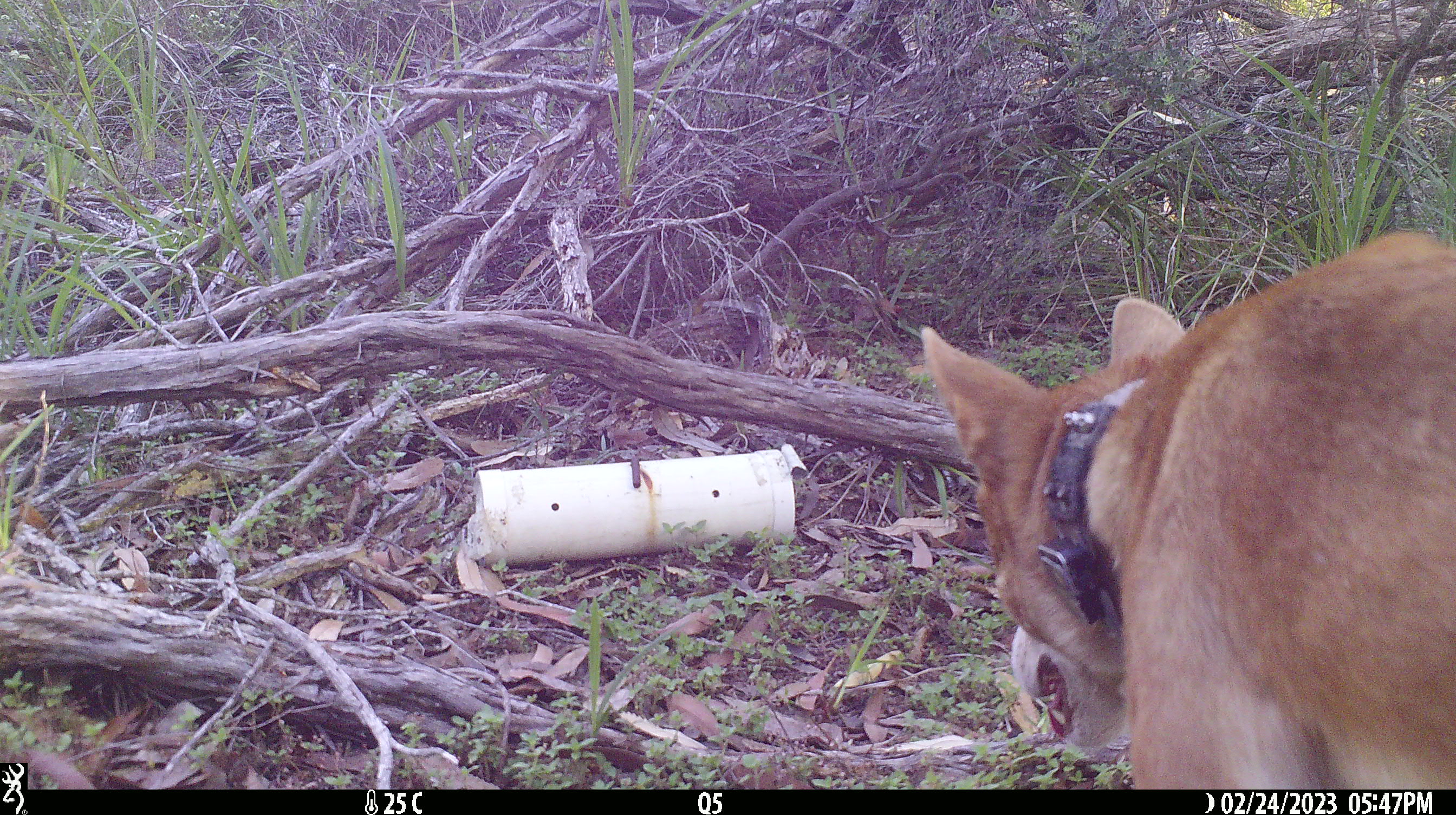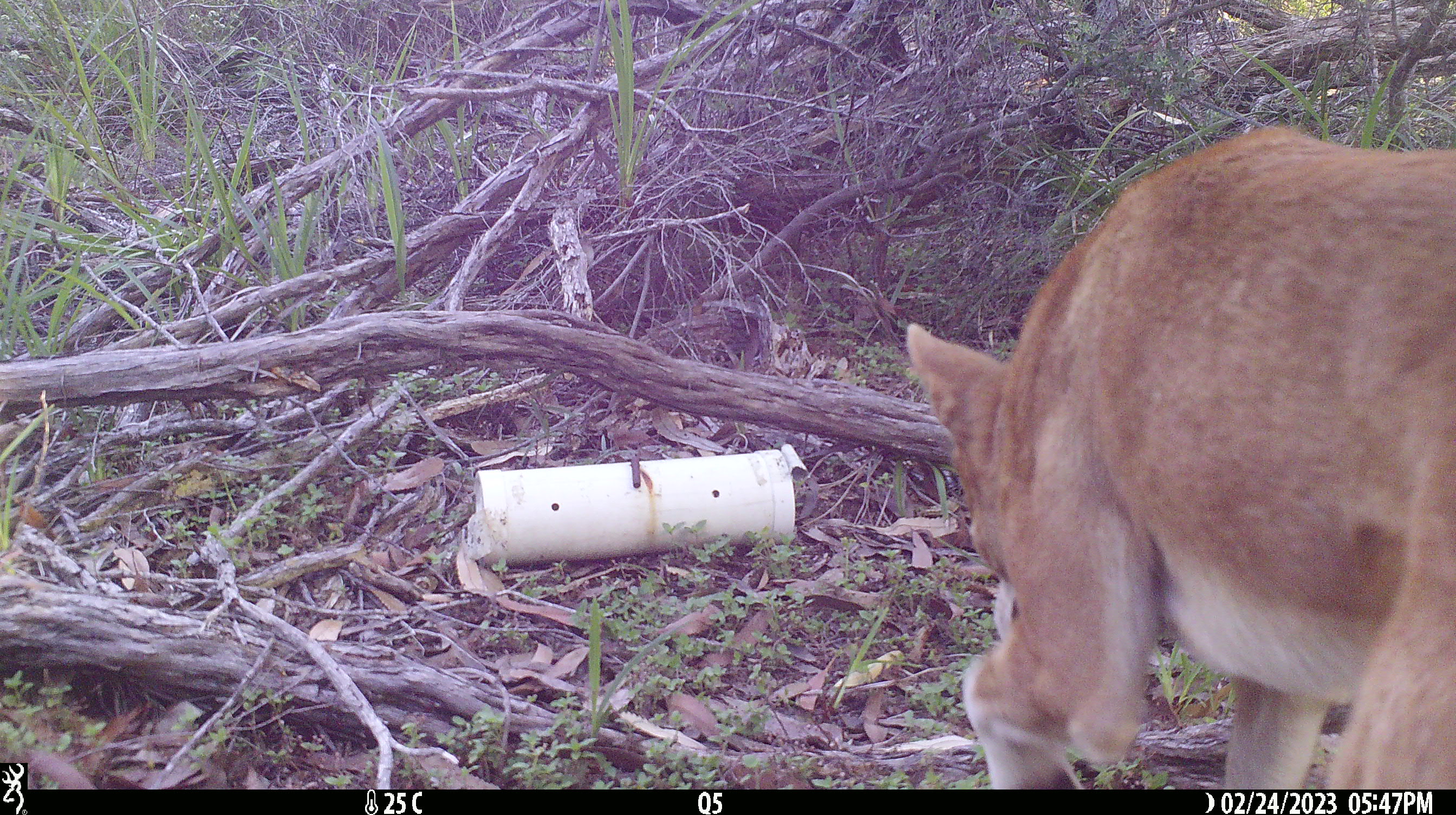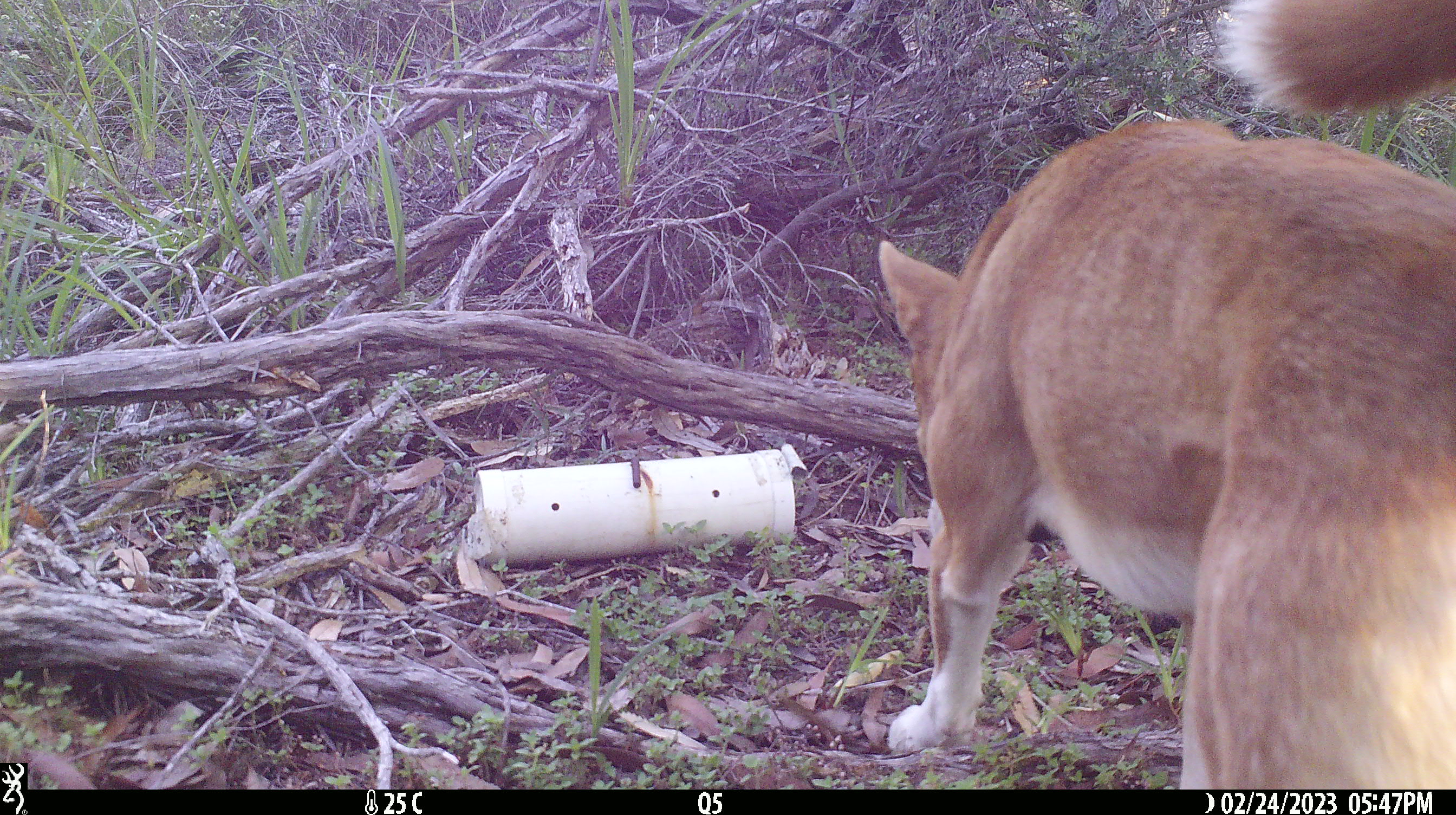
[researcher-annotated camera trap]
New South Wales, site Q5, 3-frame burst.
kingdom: Animalia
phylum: Chordata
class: Mammalia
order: Carnivora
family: Canidae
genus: Canis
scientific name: Canis familiaris dingo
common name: dingo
Dingo (Canis familiaris dingo).